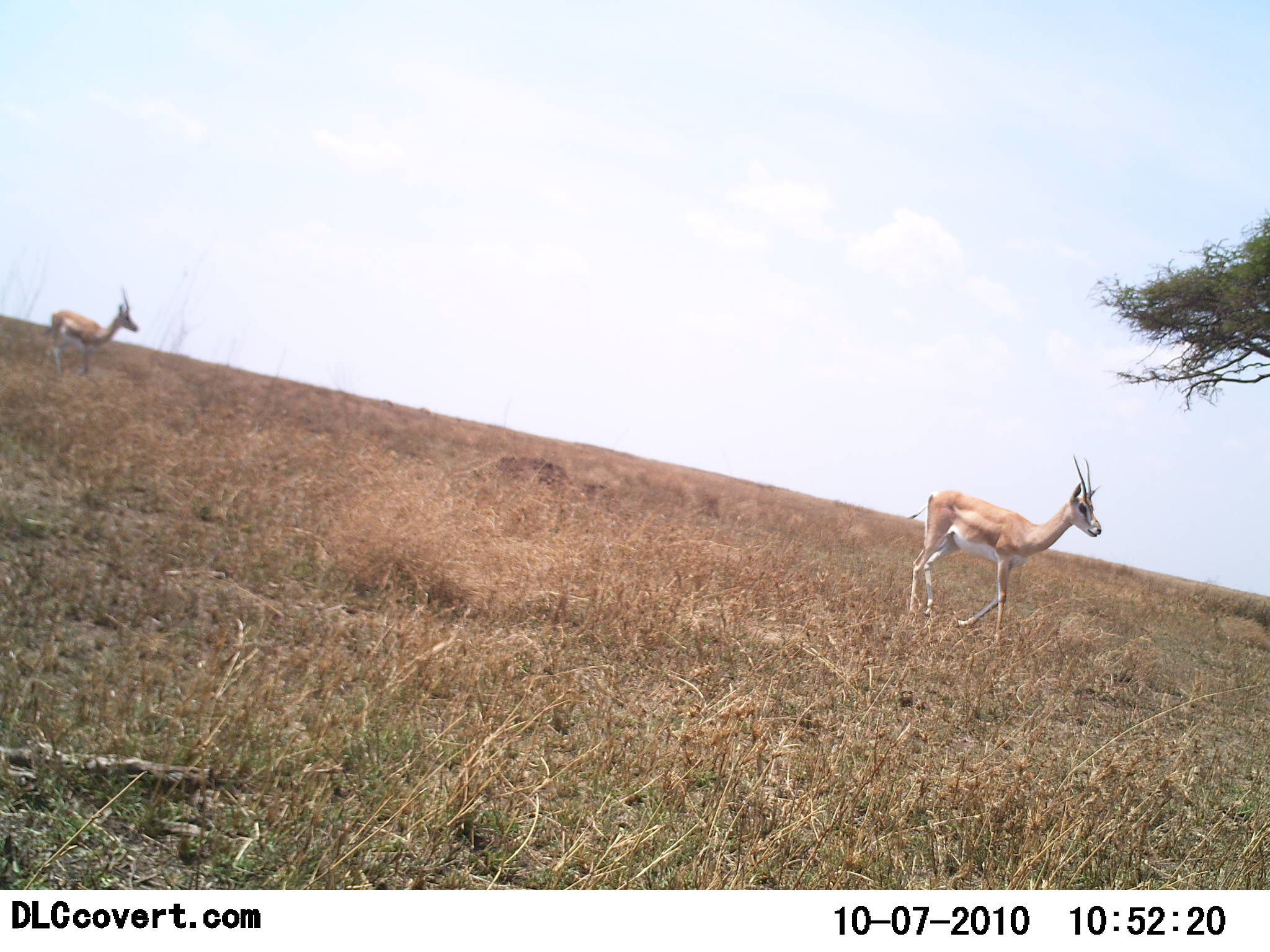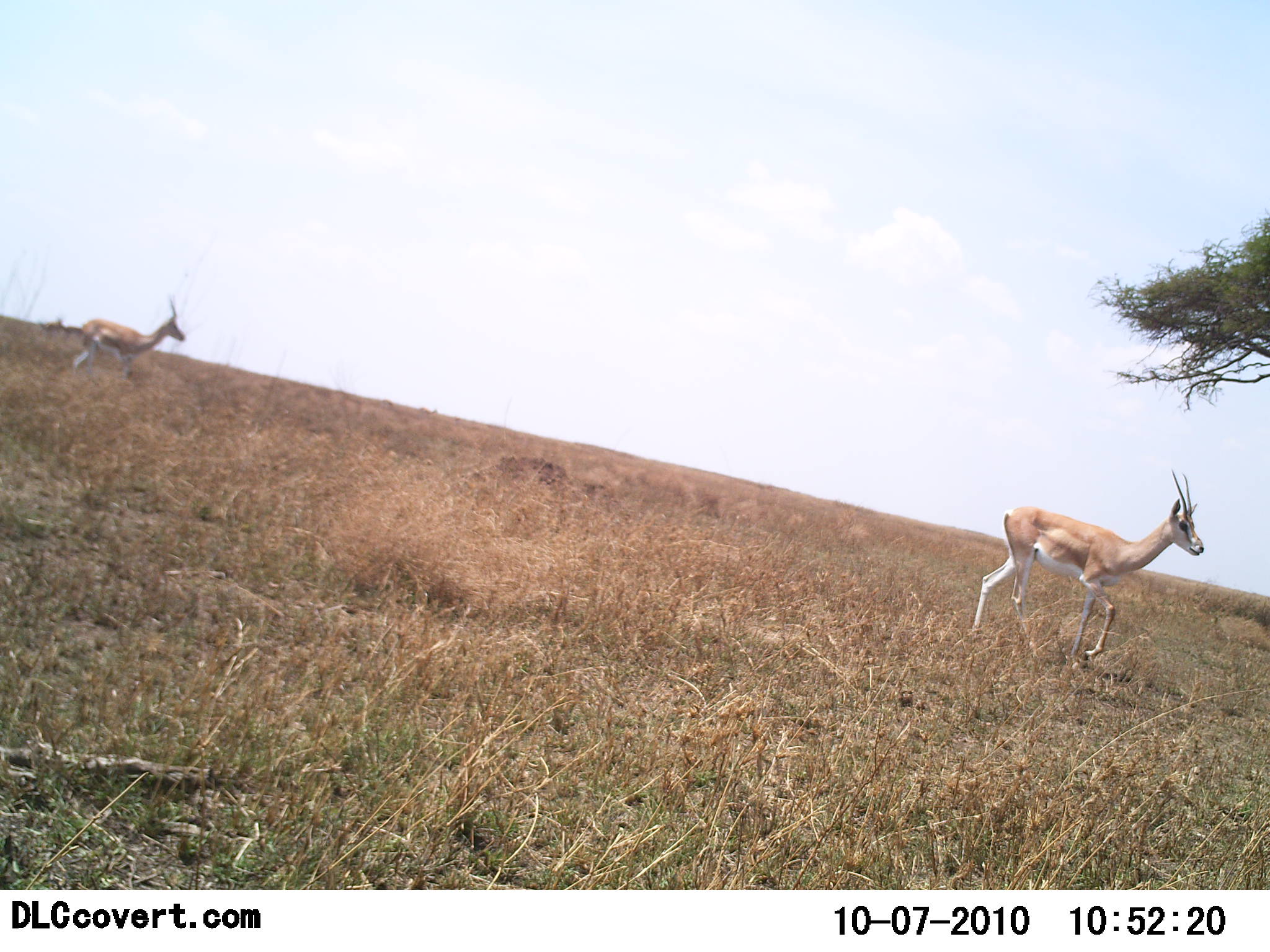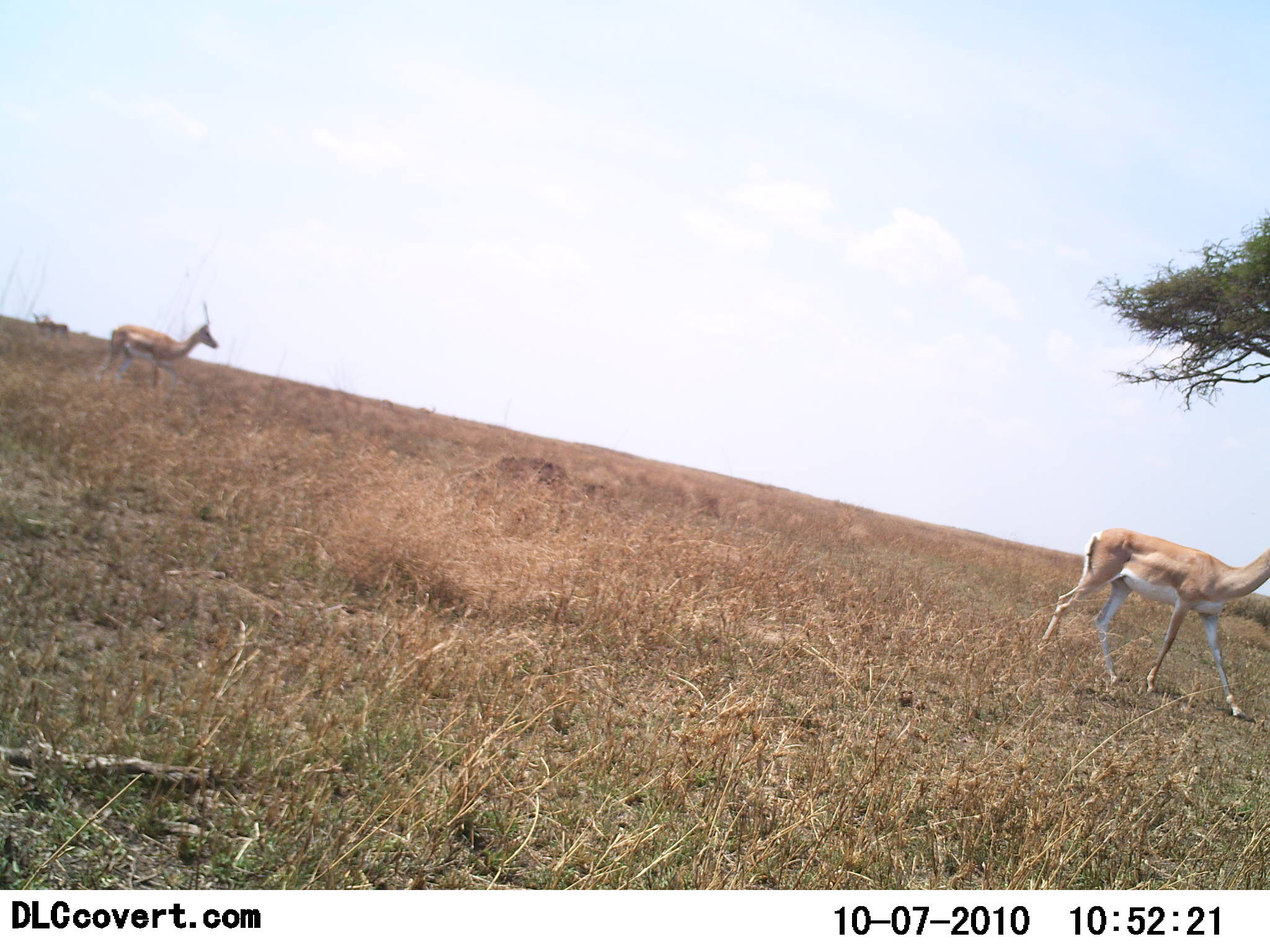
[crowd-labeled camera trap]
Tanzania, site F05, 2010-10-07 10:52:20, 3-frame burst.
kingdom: Animalia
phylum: Chordata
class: Mammalia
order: Artiodactyla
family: Bovidae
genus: Nanger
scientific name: Nanger granti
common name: grant's gazelle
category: gazellegrants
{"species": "gazellegrants (grant's gazelle) (Nanger granti)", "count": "2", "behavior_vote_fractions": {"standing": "6%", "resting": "0%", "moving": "100%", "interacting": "0%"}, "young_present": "0%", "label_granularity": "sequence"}